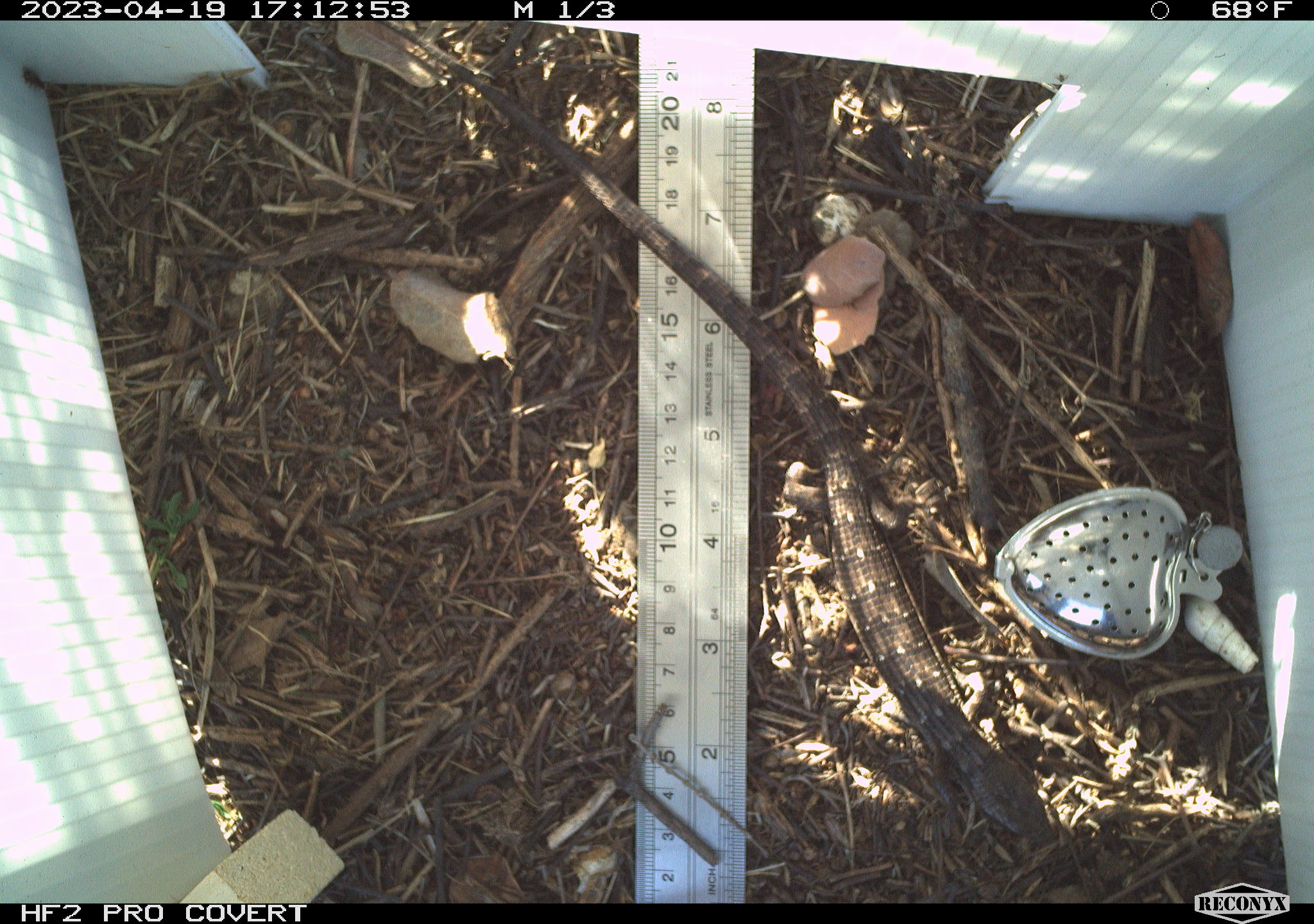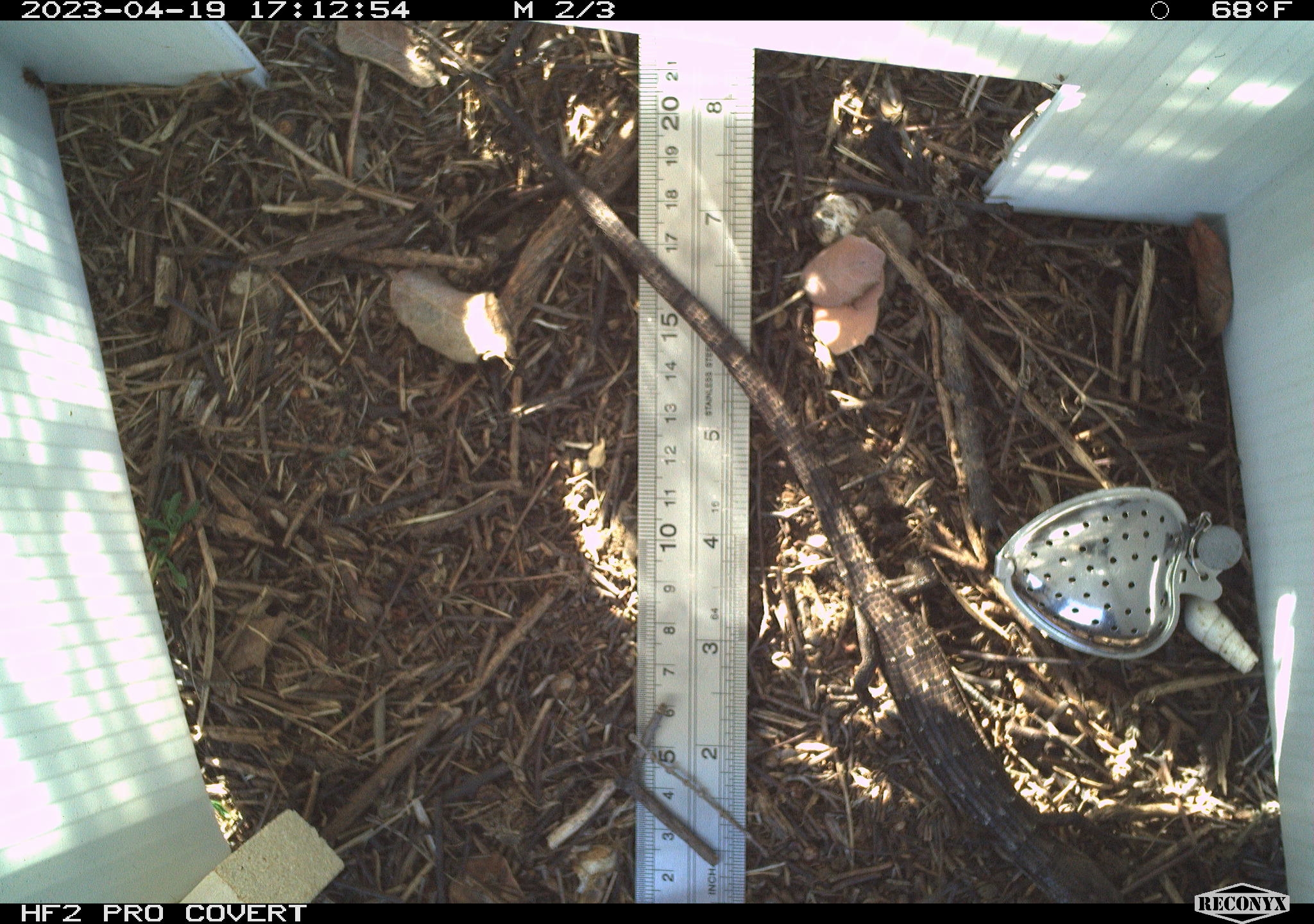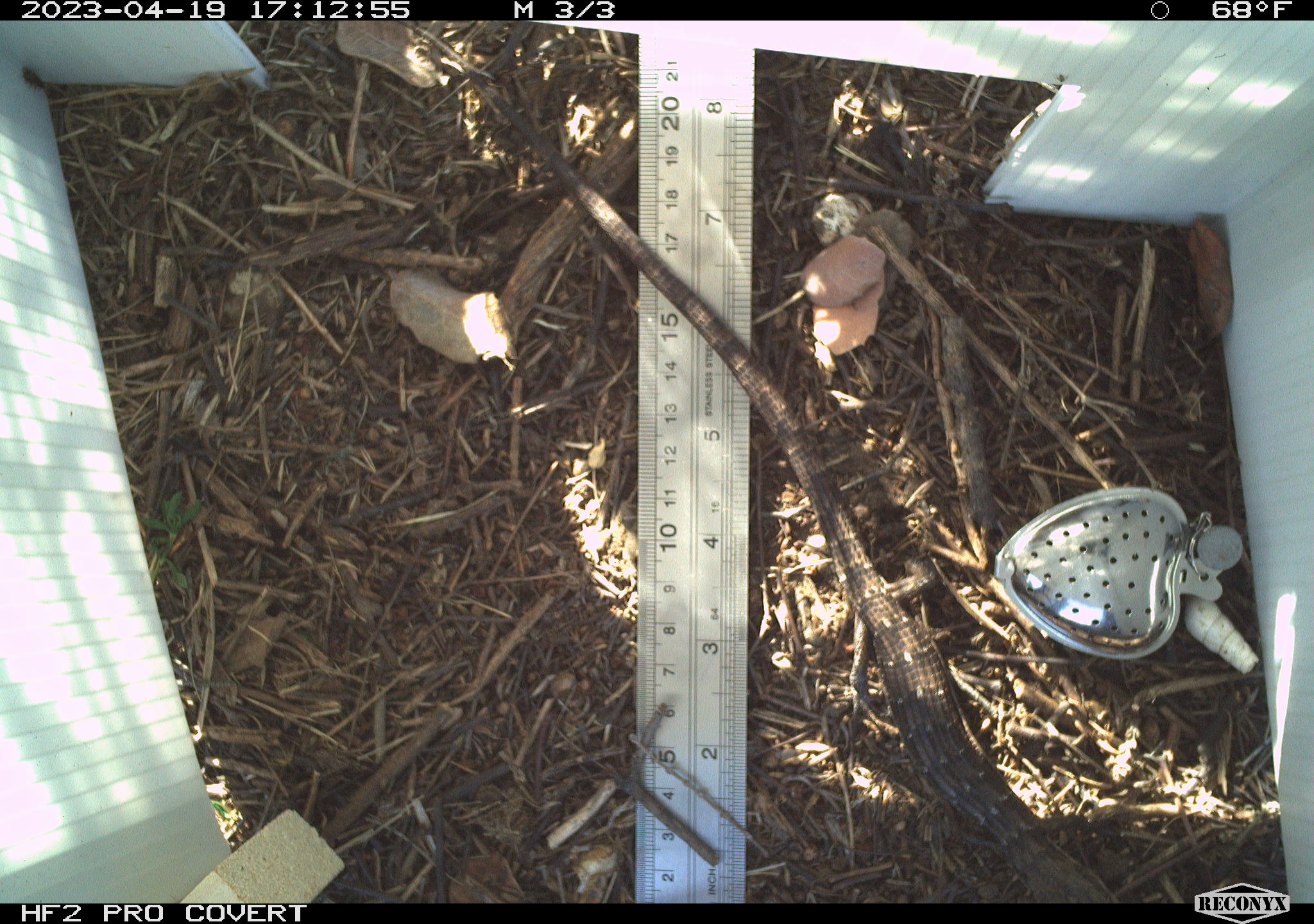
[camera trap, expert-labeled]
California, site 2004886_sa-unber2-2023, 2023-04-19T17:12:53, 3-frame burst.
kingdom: Animalia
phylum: Chordata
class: Reptilia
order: Squamata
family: Anguidae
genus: Elgaria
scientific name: Elgaria multicarinata webbii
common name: san diego alligator lizard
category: woodland alligator lizard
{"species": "woodland alligator lizard (san diego alligator lizard) (Elgaria multicarinata webbii)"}